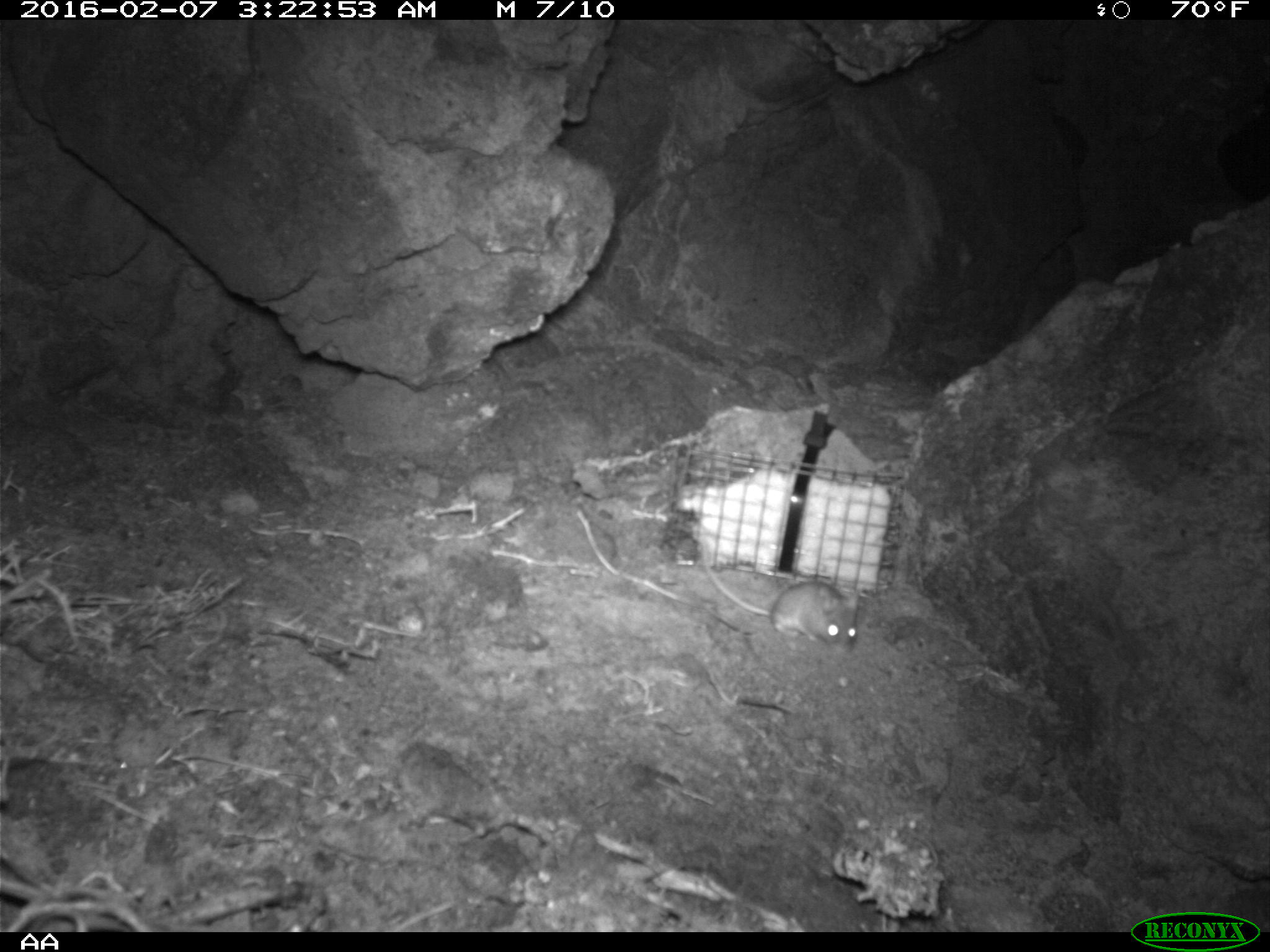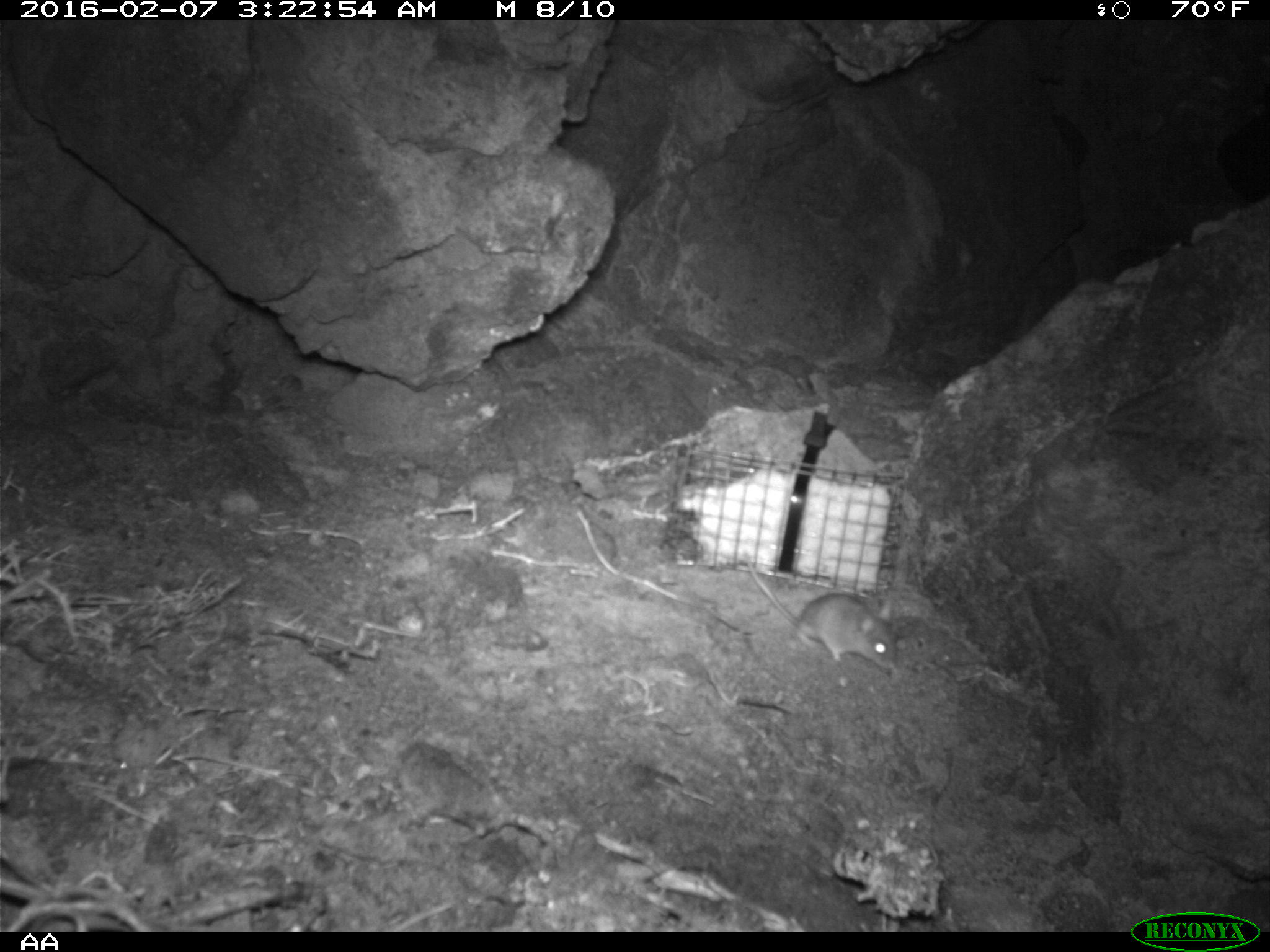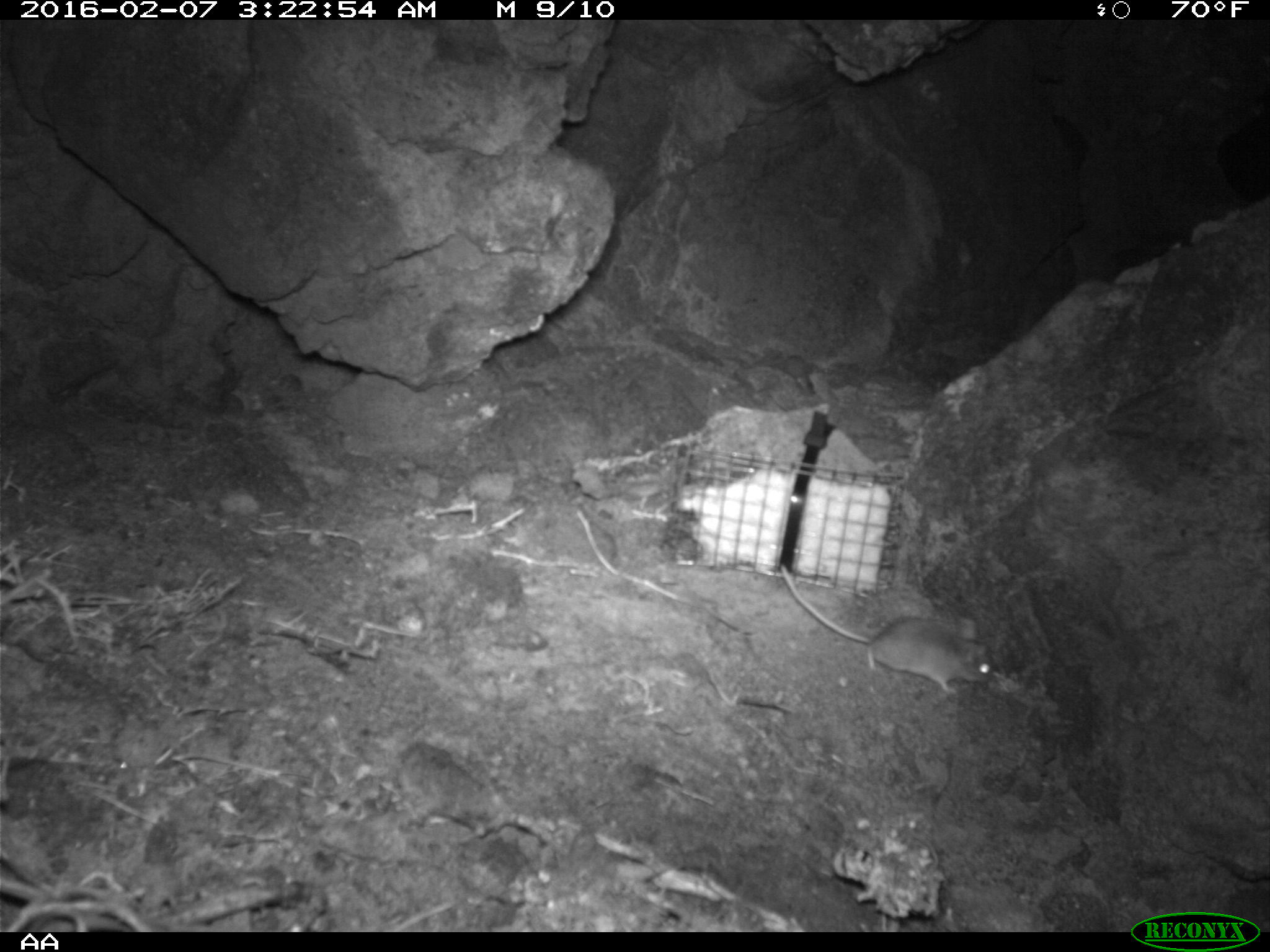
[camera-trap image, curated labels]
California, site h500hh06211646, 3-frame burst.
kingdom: Animalia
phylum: Chordata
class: Mammalia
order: Rodentia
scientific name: Rodentia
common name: rodent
Rodent (Rodentia).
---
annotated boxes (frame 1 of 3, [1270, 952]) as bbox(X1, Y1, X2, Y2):
rodent: bbox(700, 537, 858, 654)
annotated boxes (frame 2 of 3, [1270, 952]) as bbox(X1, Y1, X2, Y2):
rodent: bbox(748, 565, 898, 672)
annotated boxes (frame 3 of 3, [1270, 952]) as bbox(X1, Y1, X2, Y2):
rodent: bbox(779, 566, 995, 693)